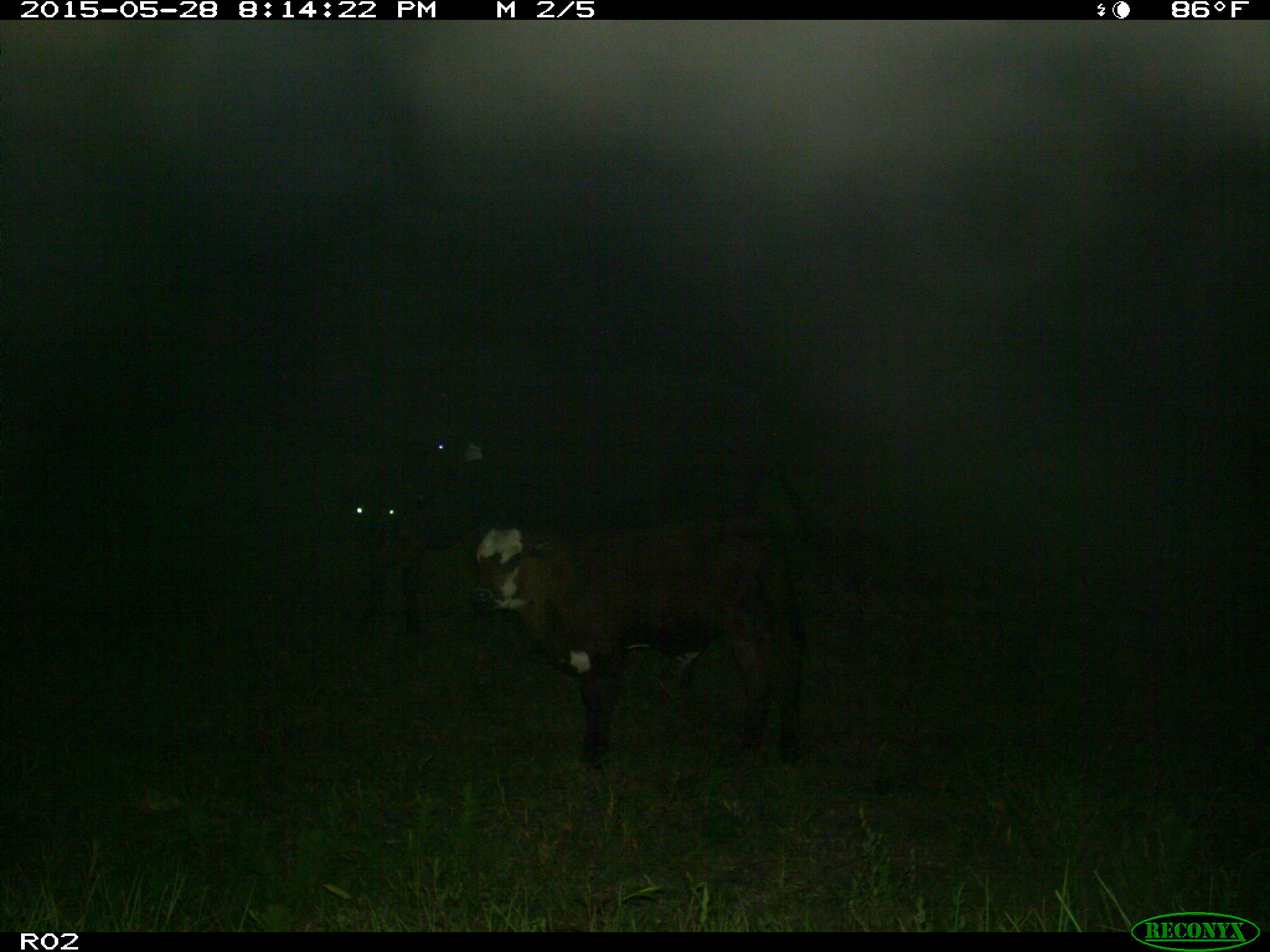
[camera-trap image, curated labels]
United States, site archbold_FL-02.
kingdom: Animalia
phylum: Chordata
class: Mammalia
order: Artiodactyla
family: Bovidae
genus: Bos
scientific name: Bos taurus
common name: domestic cow